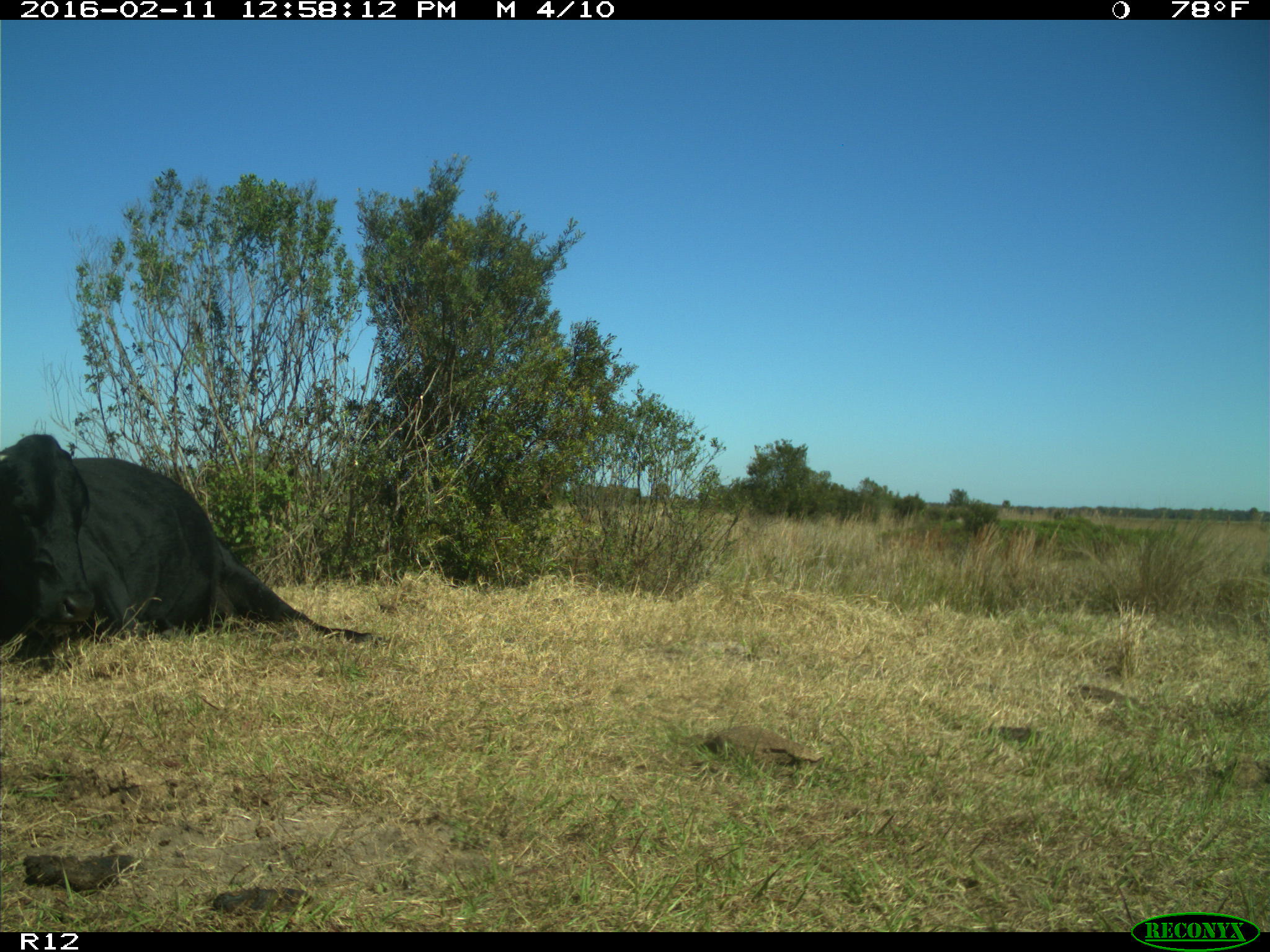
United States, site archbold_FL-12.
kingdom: Animalia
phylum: Chordata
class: Mammalia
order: Artiodactyla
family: Bovidae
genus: Bos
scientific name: Bos taurus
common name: domestic cow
Bos taurus (domestic cow).